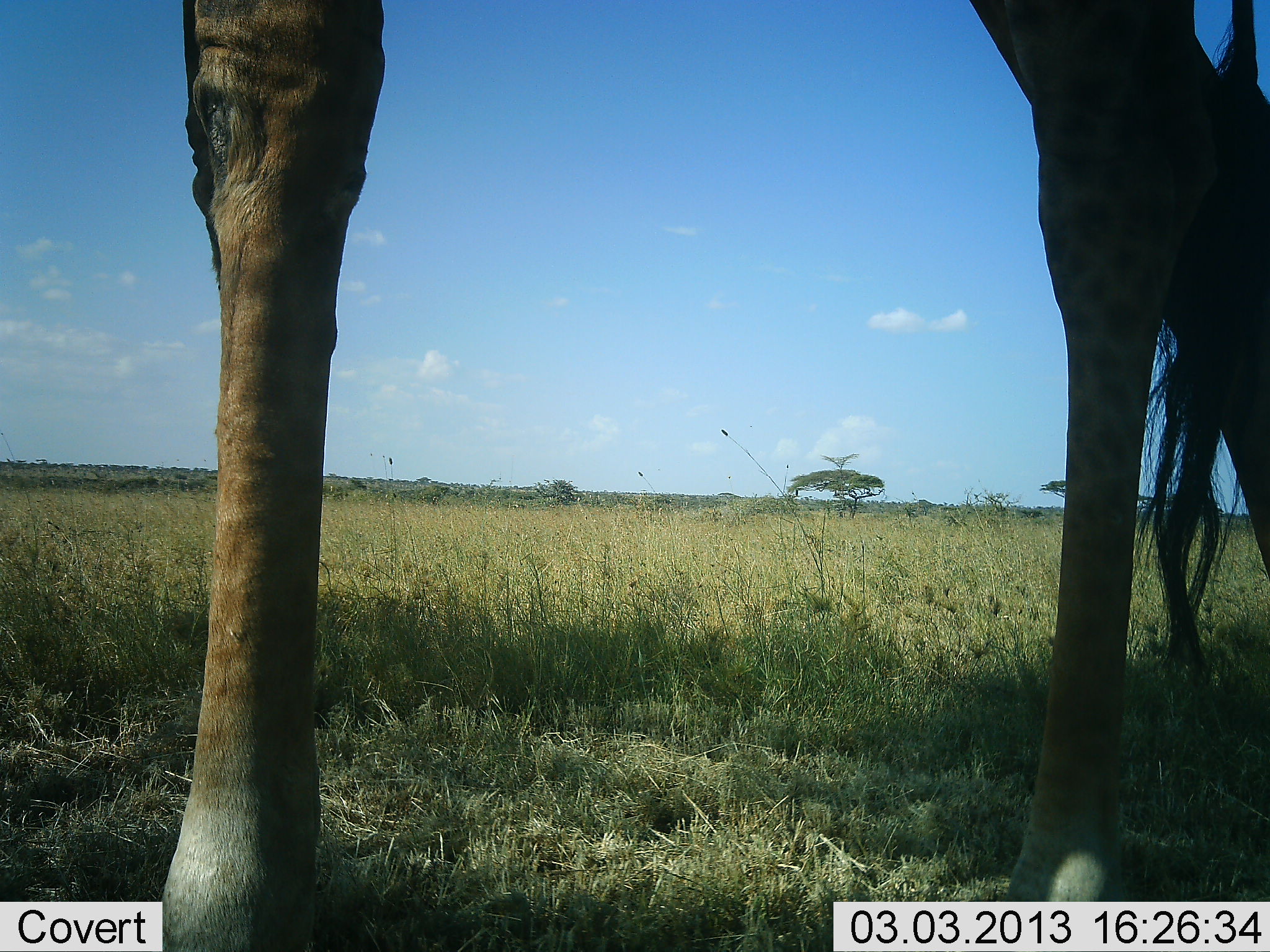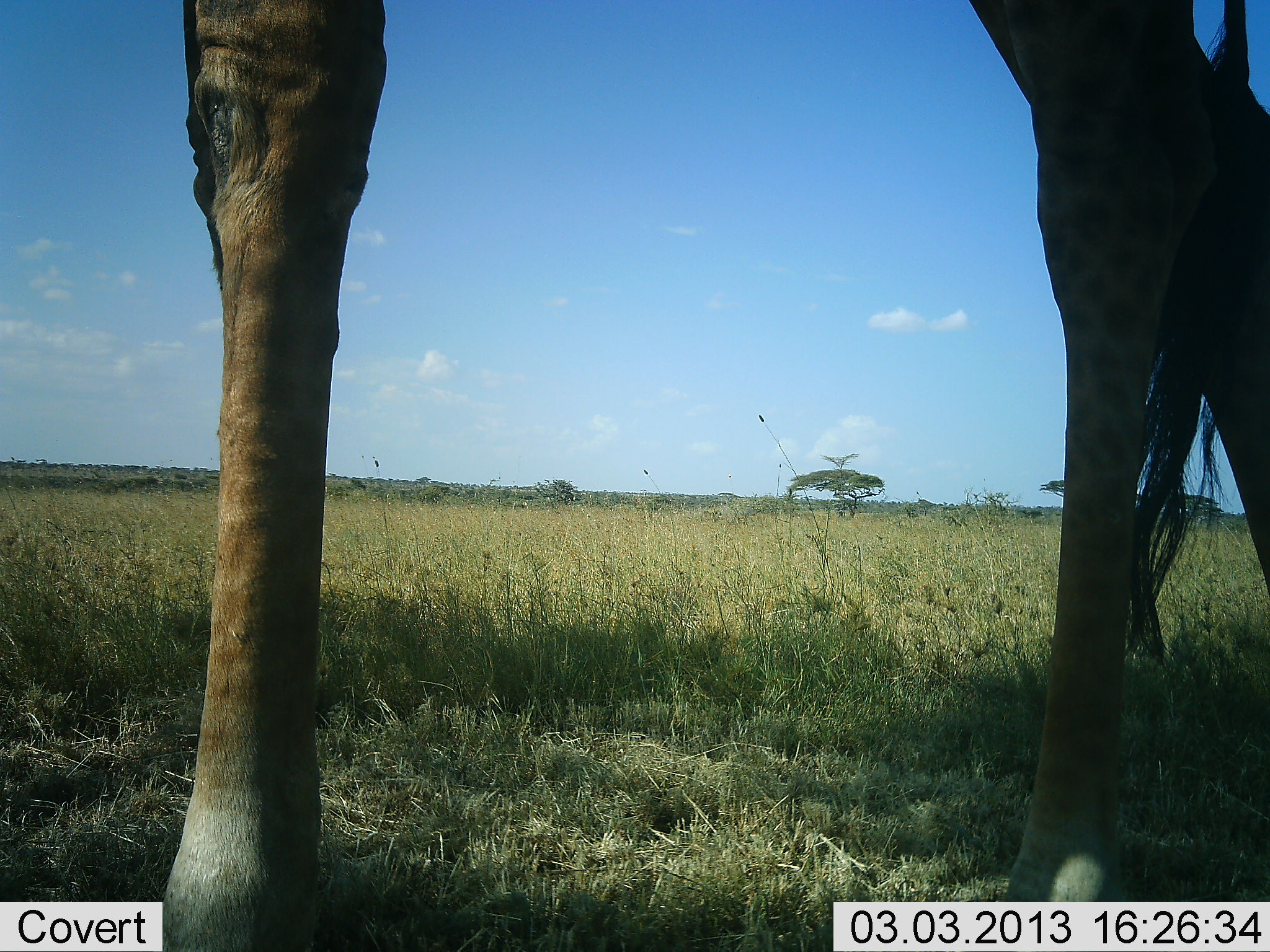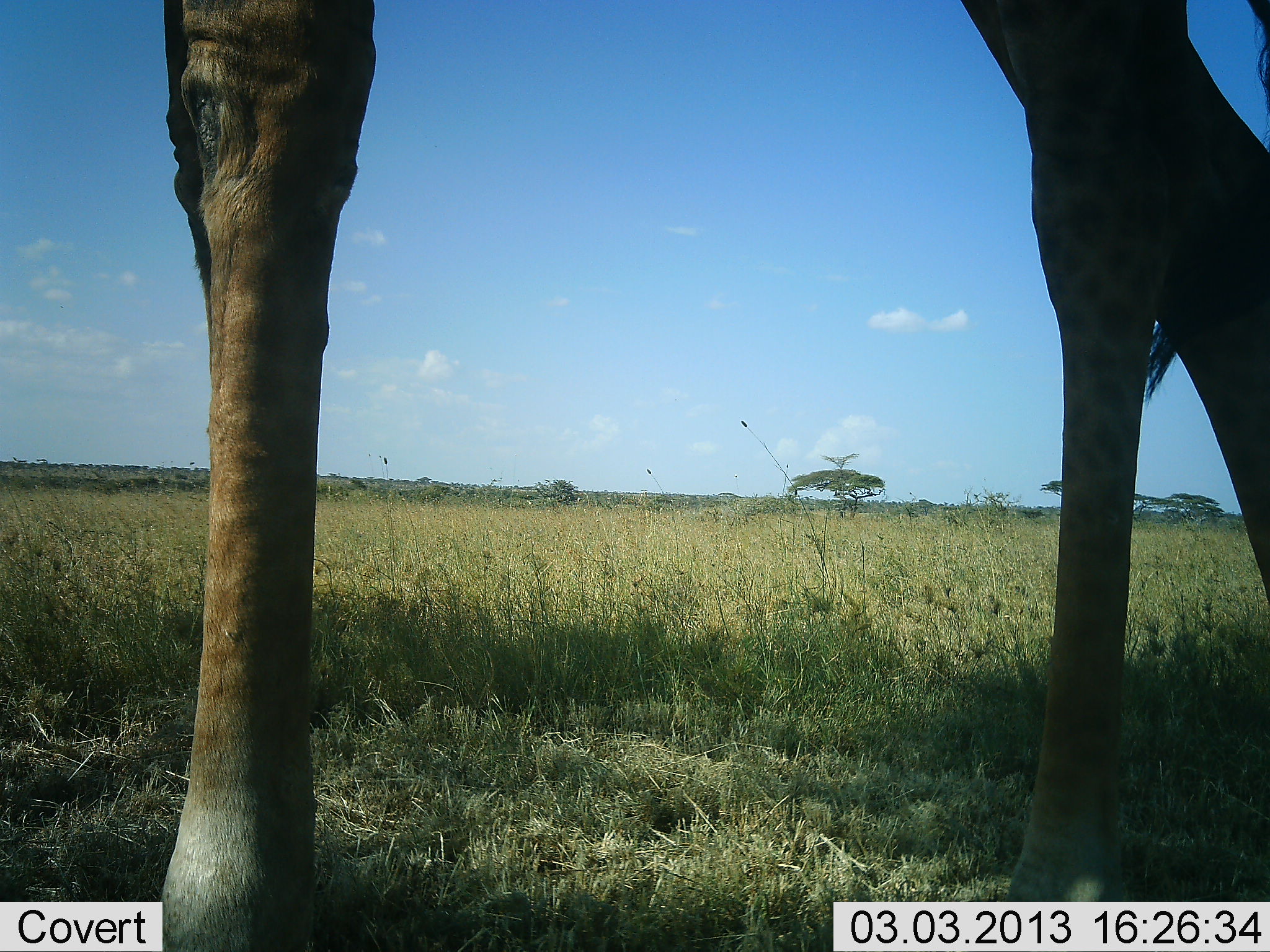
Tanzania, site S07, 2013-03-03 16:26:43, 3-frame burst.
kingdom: Animalia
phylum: Chordata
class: Mammalia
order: Artiodactyla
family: Giraffidae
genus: Giraffa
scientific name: Giraffa camelopardalis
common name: giraffe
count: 1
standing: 92%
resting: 0%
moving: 5%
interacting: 3%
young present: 0%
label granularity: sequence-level